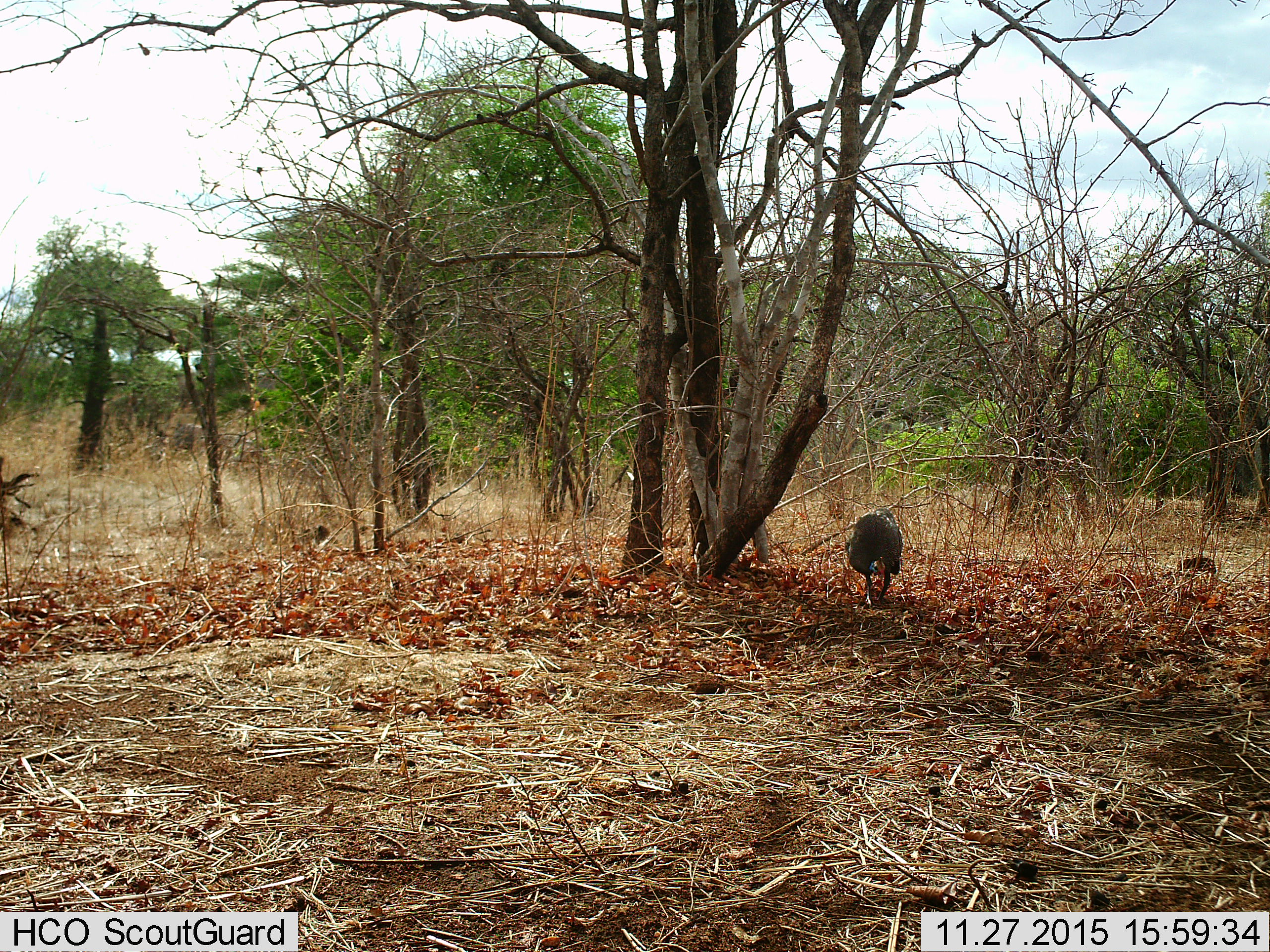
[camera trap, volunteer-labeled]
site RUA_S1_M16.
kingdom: Animalia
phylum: Chordata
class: Aves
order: Galliformes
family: Numididae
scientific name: Numididae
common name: guineafowl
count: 1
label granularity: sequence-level